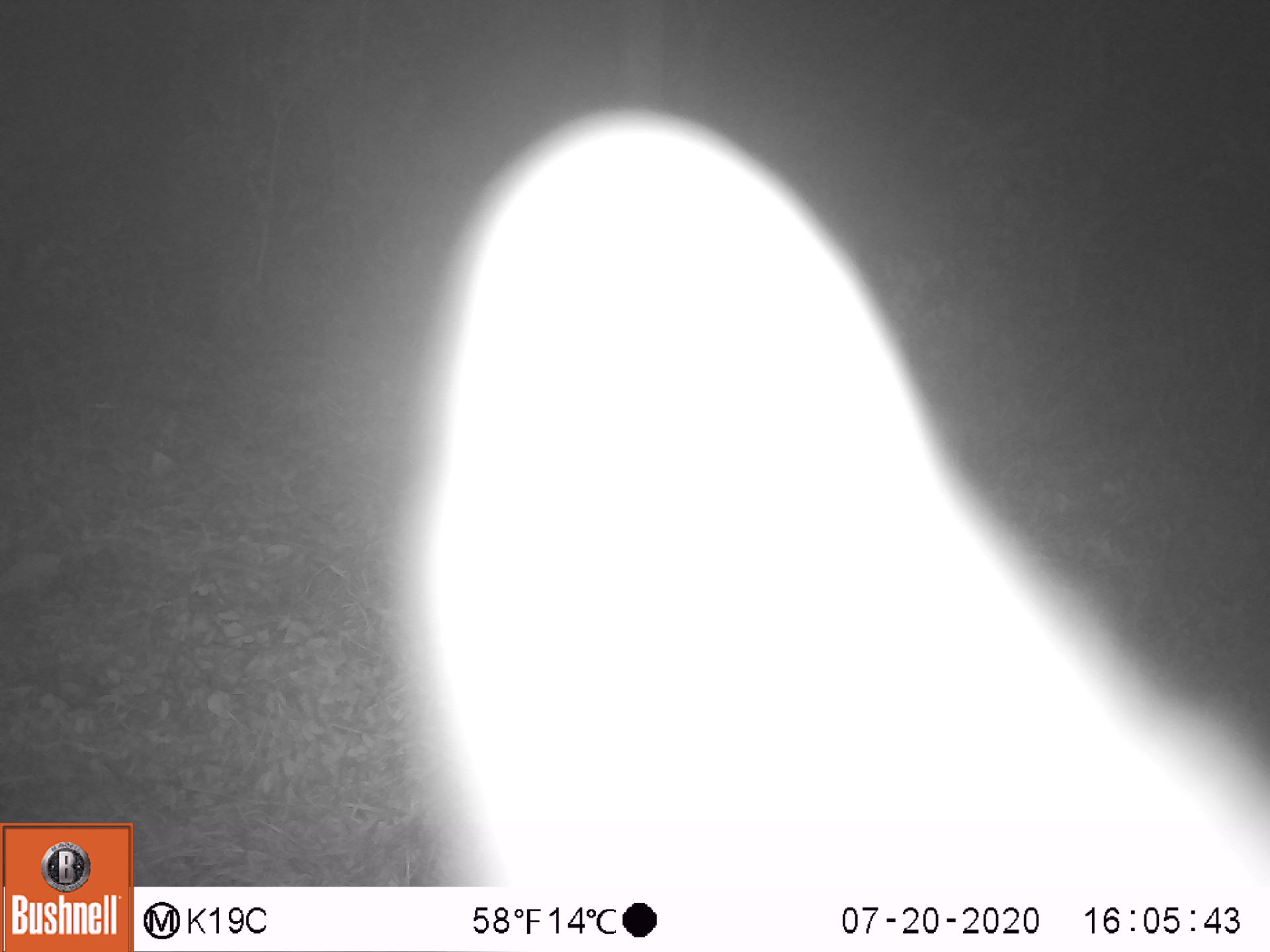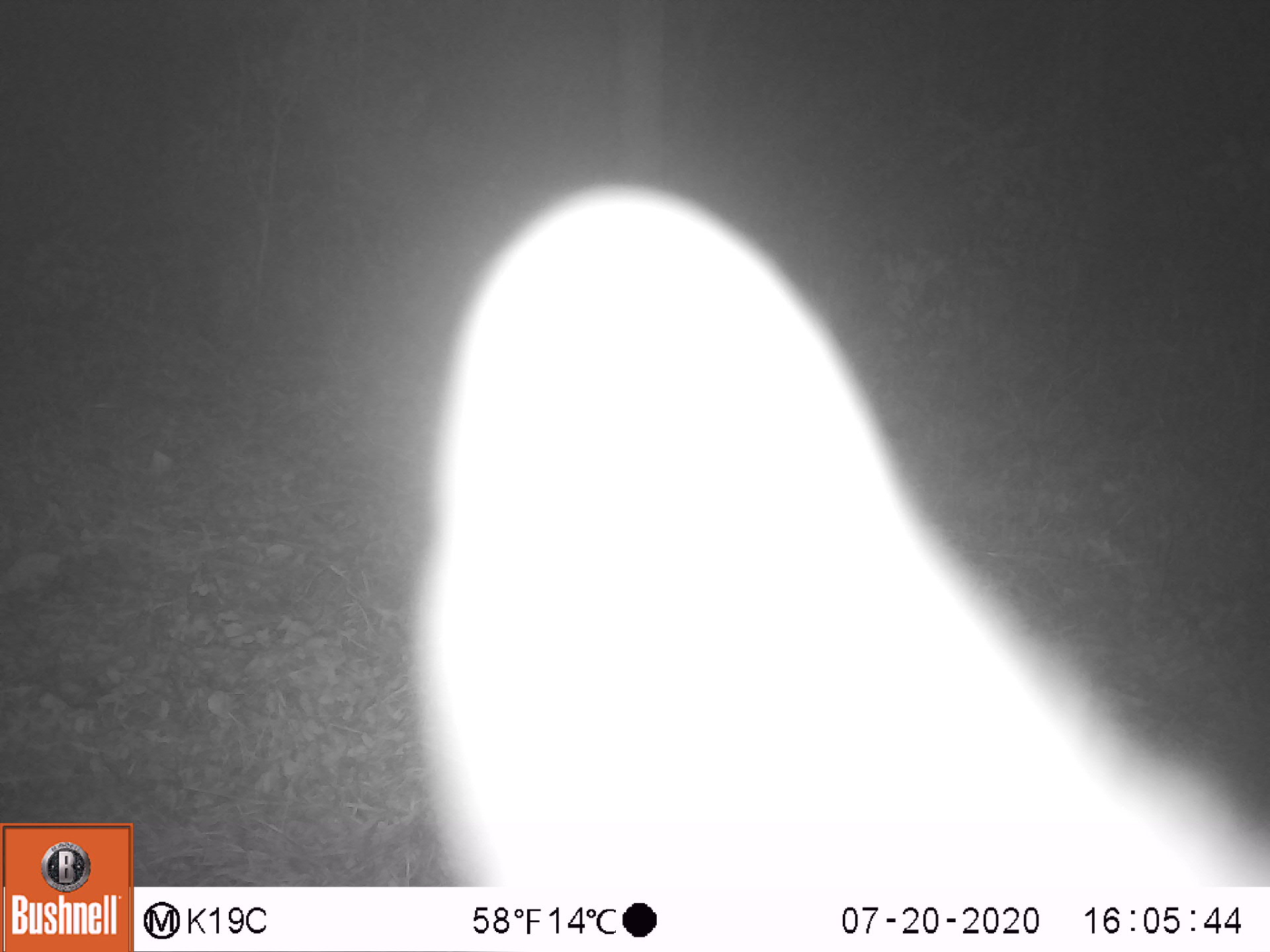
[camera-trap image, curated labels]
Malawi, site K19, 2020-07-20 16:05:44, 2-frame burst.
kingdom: Animalia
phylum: Chordata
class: Mammalia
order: Primates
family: Galagidae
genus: Galago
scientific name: Galago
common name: lesser bushbabies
Galago (lesser bushbabies), count 1.